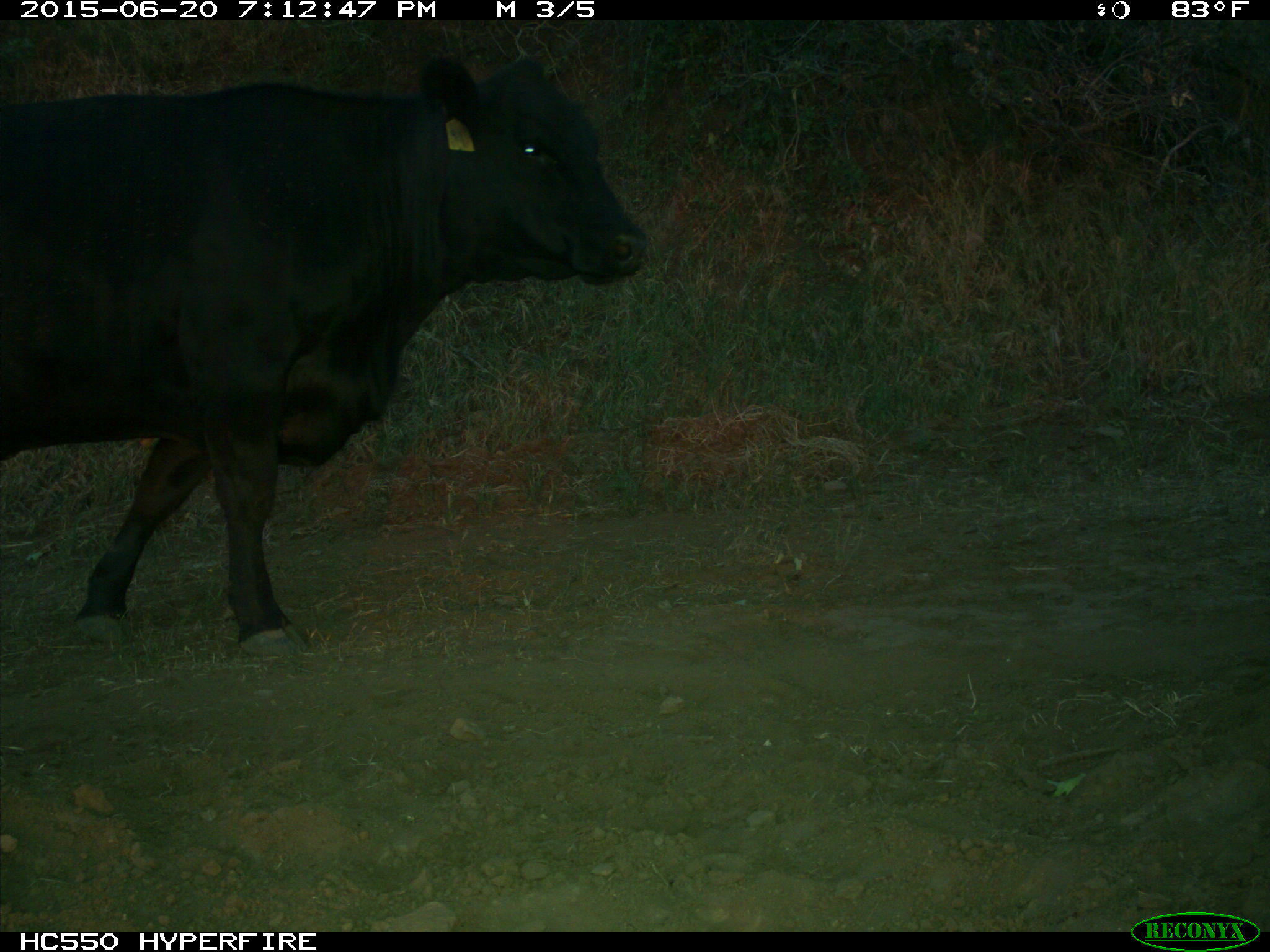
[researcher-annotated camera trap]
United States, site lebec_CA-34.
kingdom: Animalia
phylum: Chordata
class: Mammalia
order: Artiodactyla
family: Bovidae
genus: Bos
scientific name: Bos taurus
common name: domestic cow